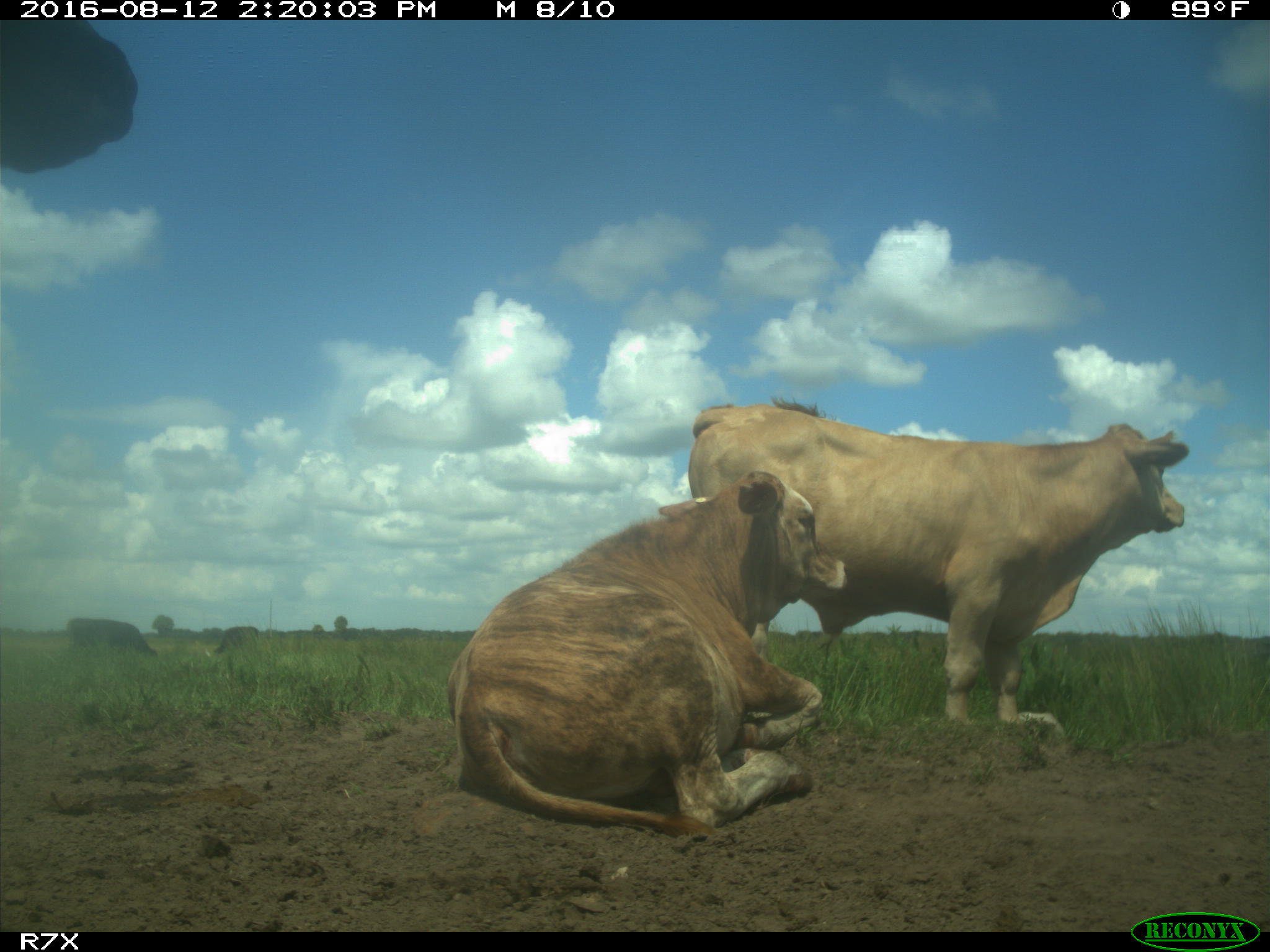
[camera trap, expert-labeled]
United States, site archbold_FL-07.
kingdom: Animalia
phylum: Chordata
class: Mammalia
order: Artiodactyla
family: Bovidae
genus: Bos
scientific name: Bos taurus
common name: domestic cow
Bos taurus (domestic cow).